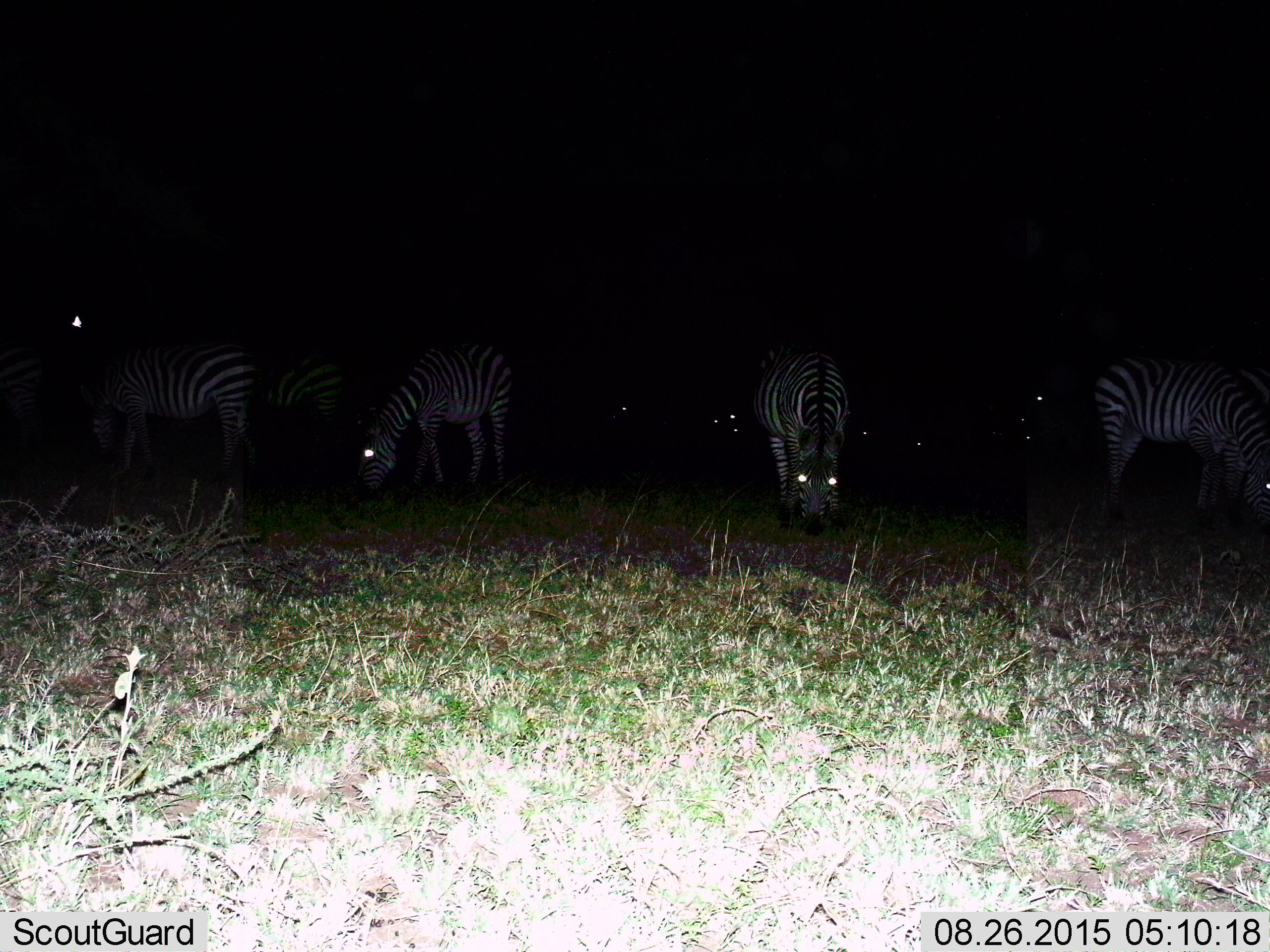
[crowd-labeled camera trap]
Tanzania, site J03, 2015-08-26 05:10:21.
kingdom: Animalia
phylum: Chordata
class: Mammalia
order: Perissodactyla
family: Equidae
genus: Equus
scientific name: Equus quagga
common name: plains zebra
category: zebra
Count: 9.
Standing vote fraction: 20%.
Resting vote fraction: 0%.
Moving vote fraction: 10%.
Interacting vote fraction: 0%.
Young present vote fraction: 0%.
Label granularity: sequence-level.